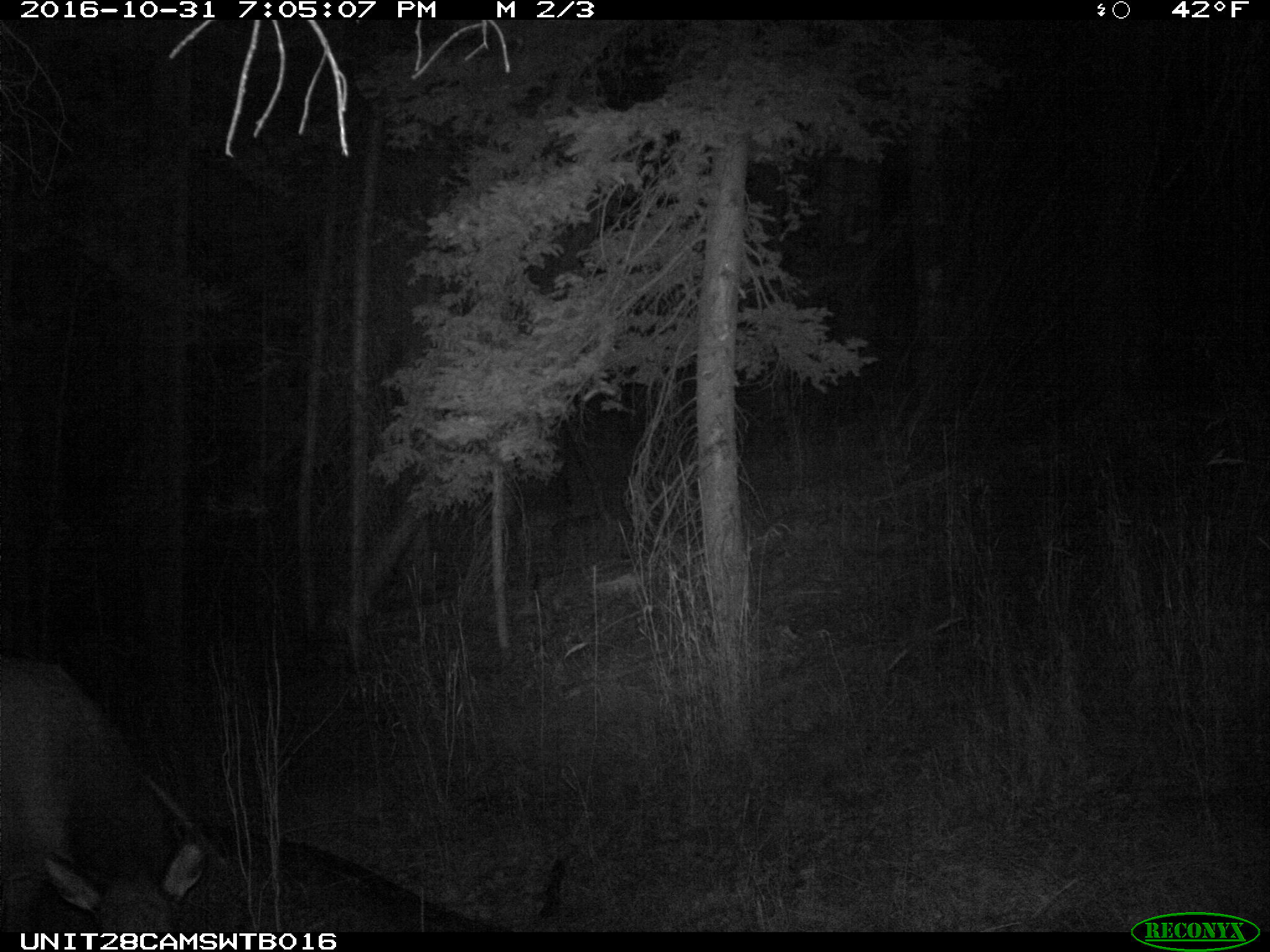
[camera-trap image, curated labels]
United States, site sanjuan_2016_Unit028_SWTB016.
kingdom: Animalia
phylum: Chordata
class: Mammalia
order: Artiodactyla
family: Cervidae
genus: Cervus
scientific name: Cervus elaphus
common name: red deer